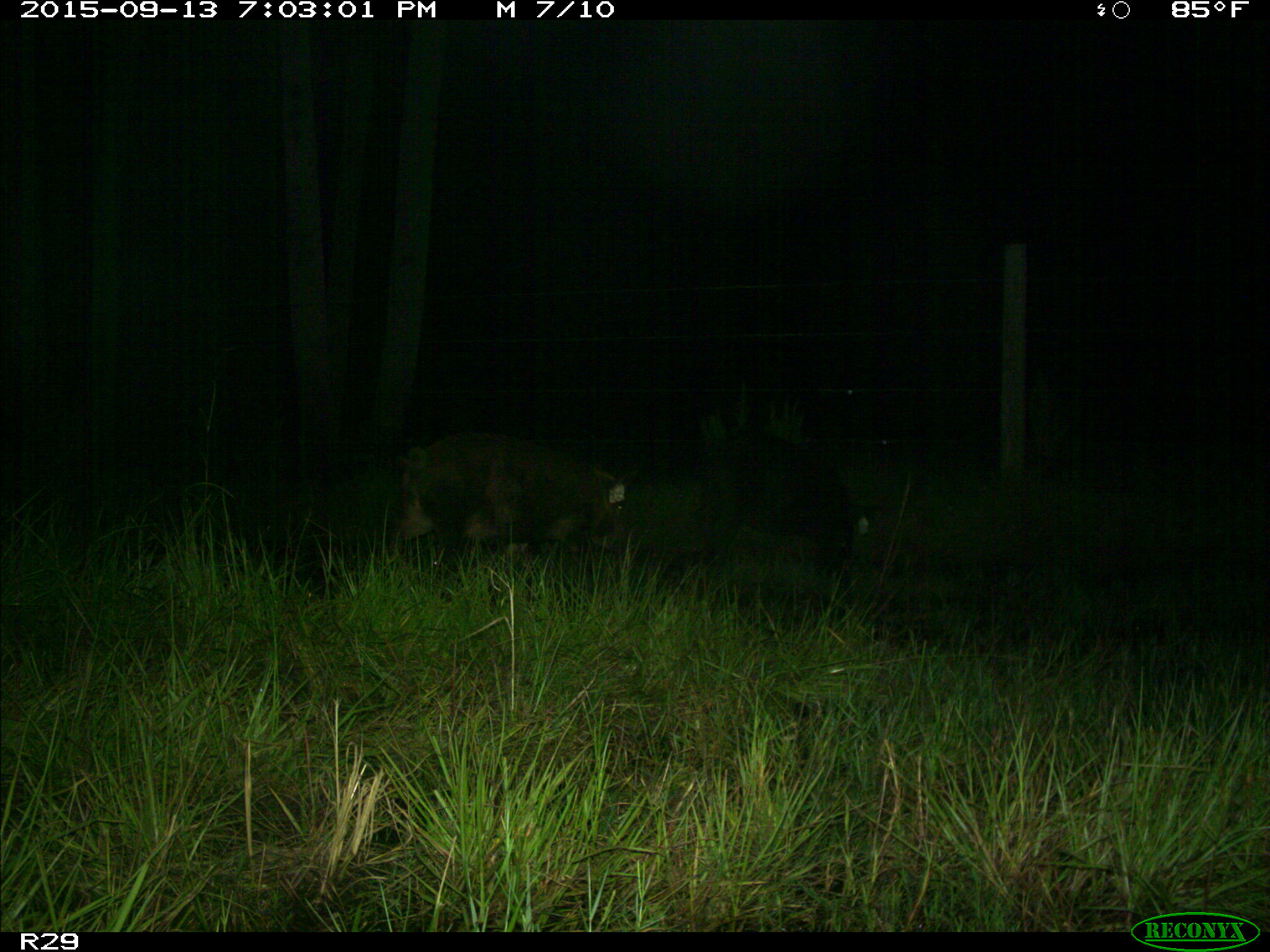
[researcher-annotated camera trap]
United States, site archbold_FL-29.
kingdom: Animalia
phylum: Chordata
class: Mammalia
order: Artiodactyla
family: Suidae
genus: Sus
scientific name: Sus scrofa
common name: wild boar